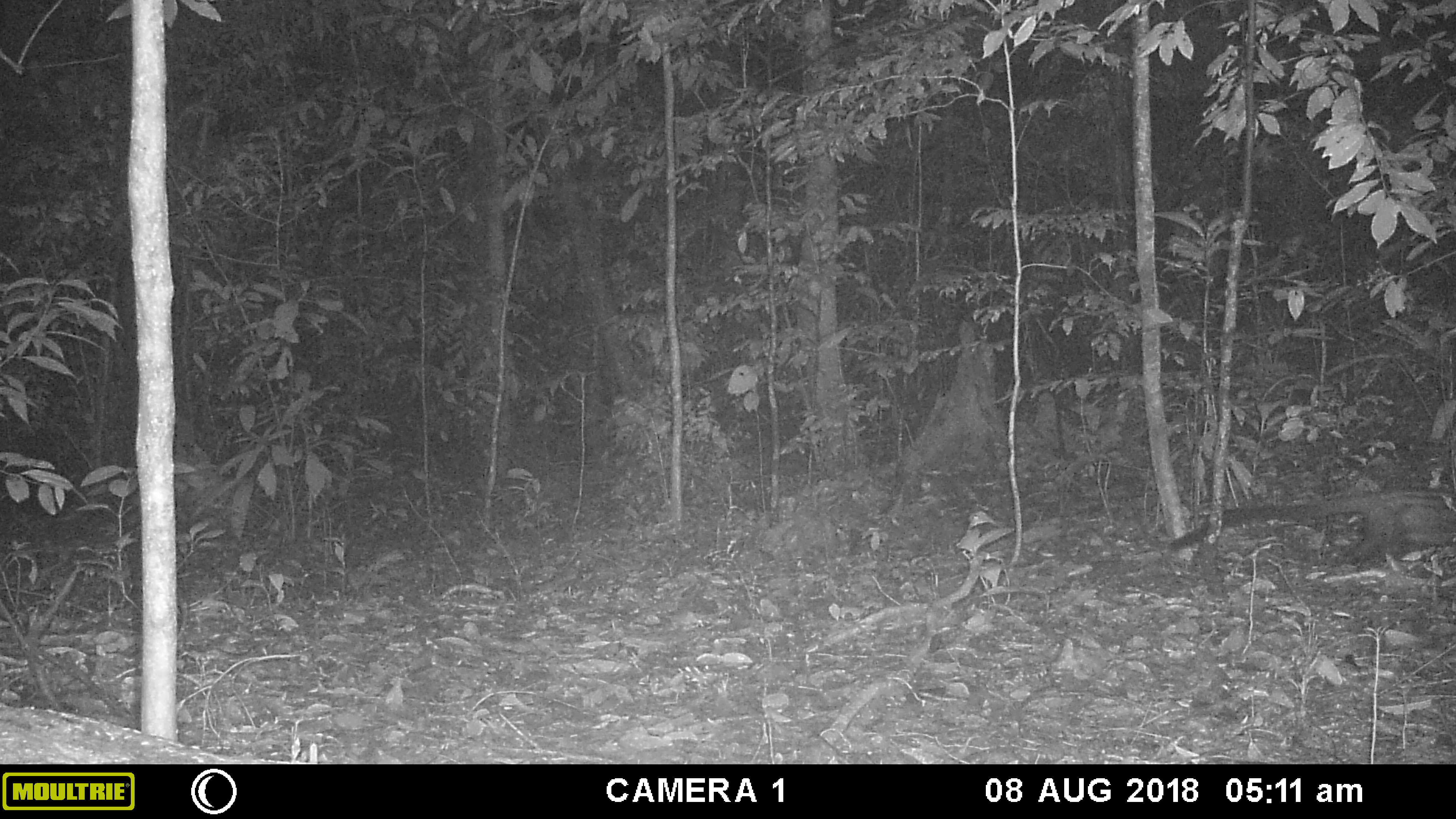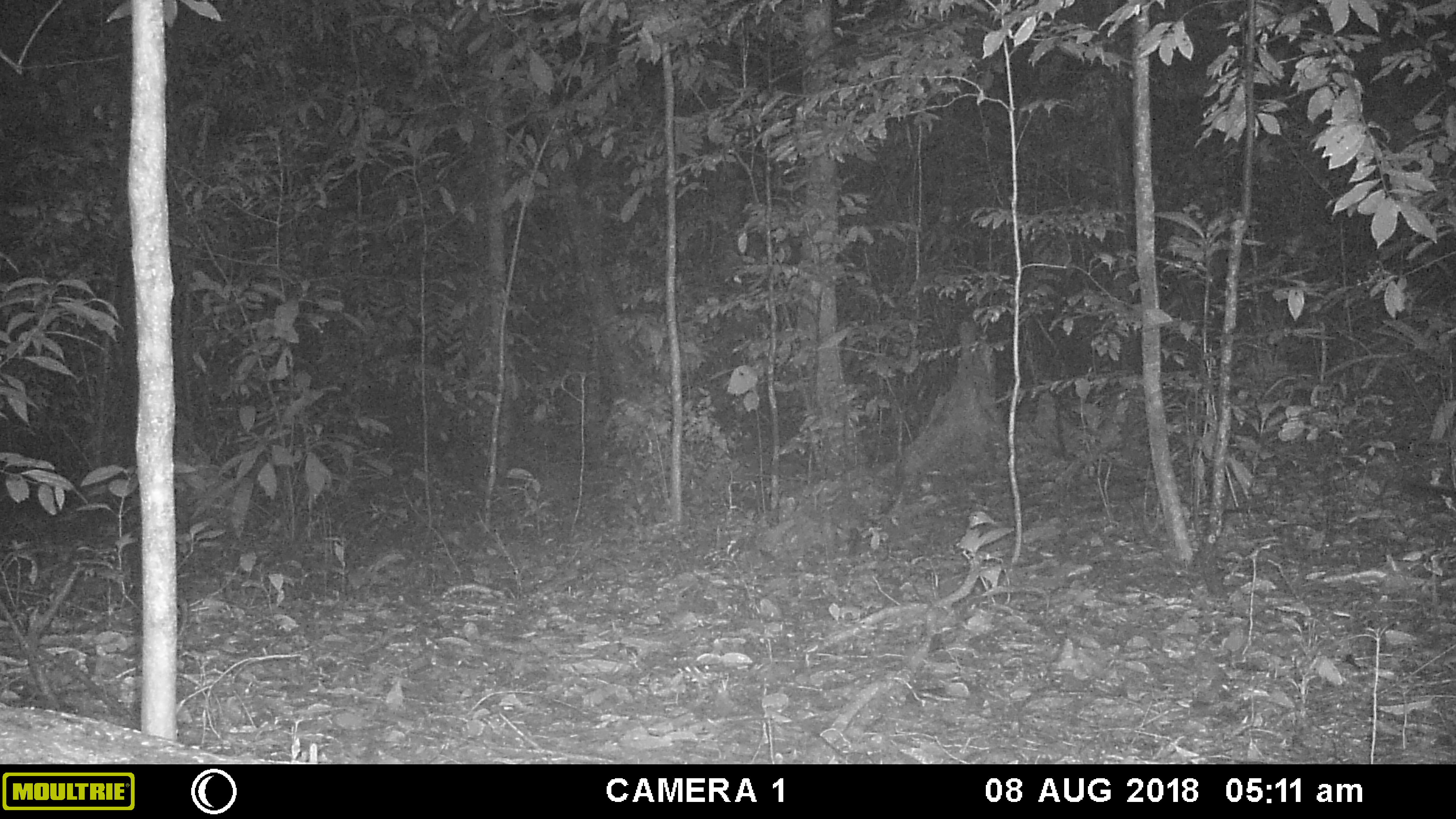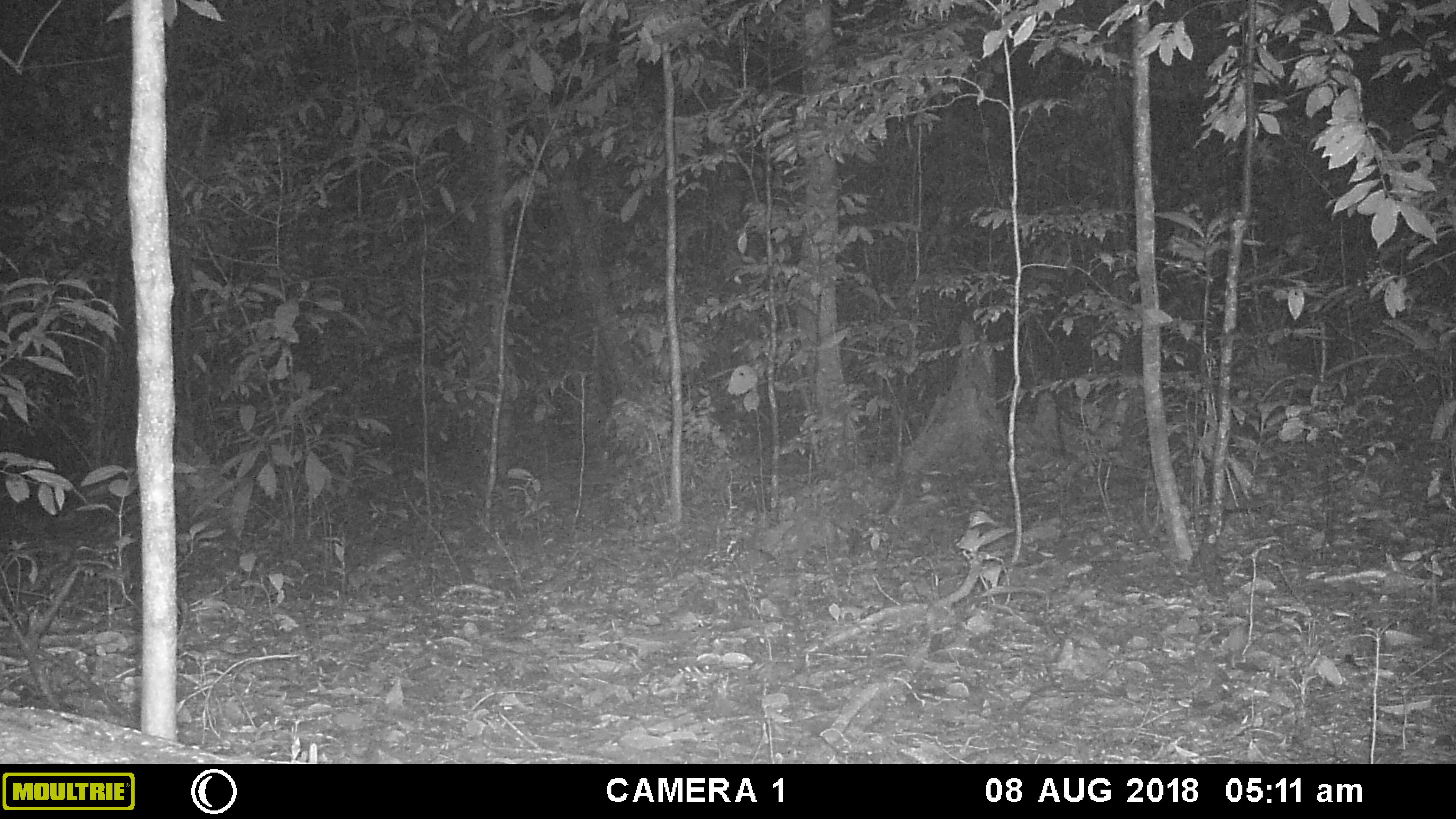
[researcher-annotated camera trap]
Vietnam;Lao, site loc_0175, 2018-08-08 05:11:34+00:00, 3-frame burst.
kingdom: Animalia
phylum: Chordata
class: Mammalia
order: Carnivora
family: Viverridae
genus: Paradoxurus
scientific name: Paradoxurus hermaphroditus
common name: common palm civet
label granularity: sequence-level